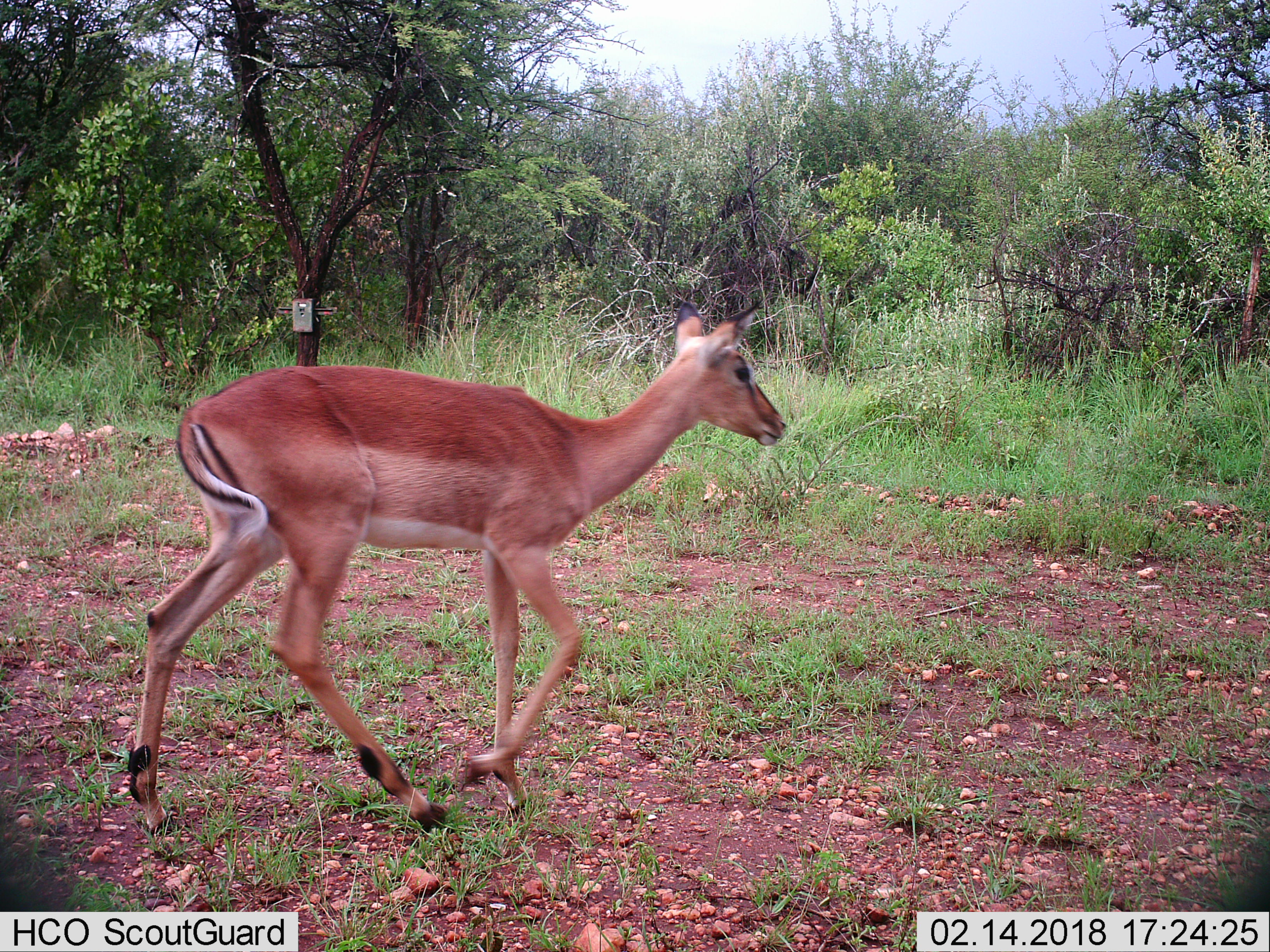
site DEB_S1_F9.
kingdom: Animalia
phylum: Chordata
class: Mammalia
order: Artiodactyla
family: Bovidae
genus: Aepyceros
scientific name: Aepyceros melampus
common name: impala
Impala (Aepyceros melampus), count 1. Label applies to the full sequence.